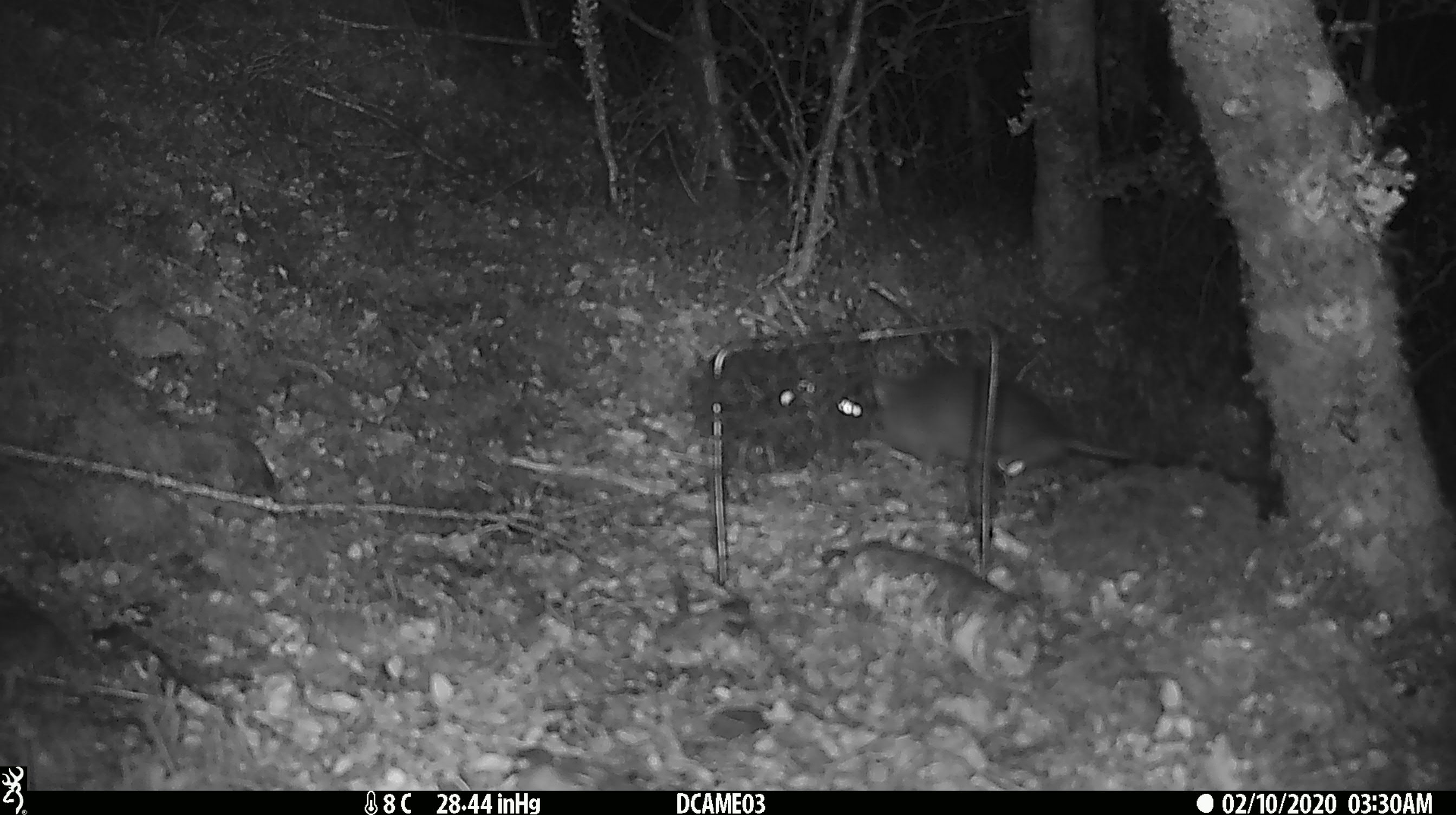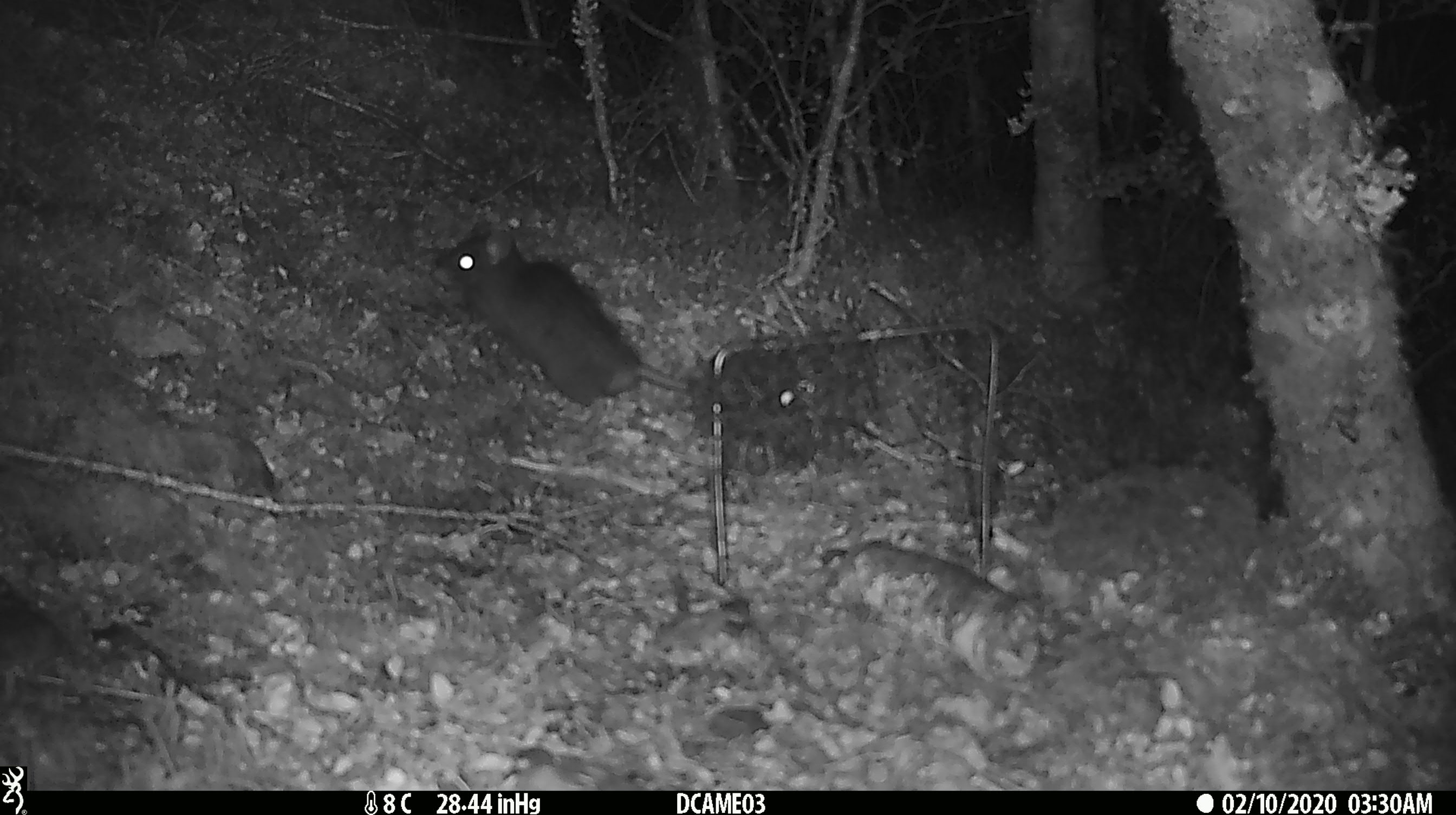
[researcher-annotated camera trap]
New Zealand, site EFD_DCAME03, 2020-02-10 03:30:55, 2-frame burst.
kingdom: Animalia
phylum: Chordata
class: Mammalia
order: Rodentia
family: Muridae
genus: Rattus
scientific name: Rattus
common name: rat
Rat (Rattus).